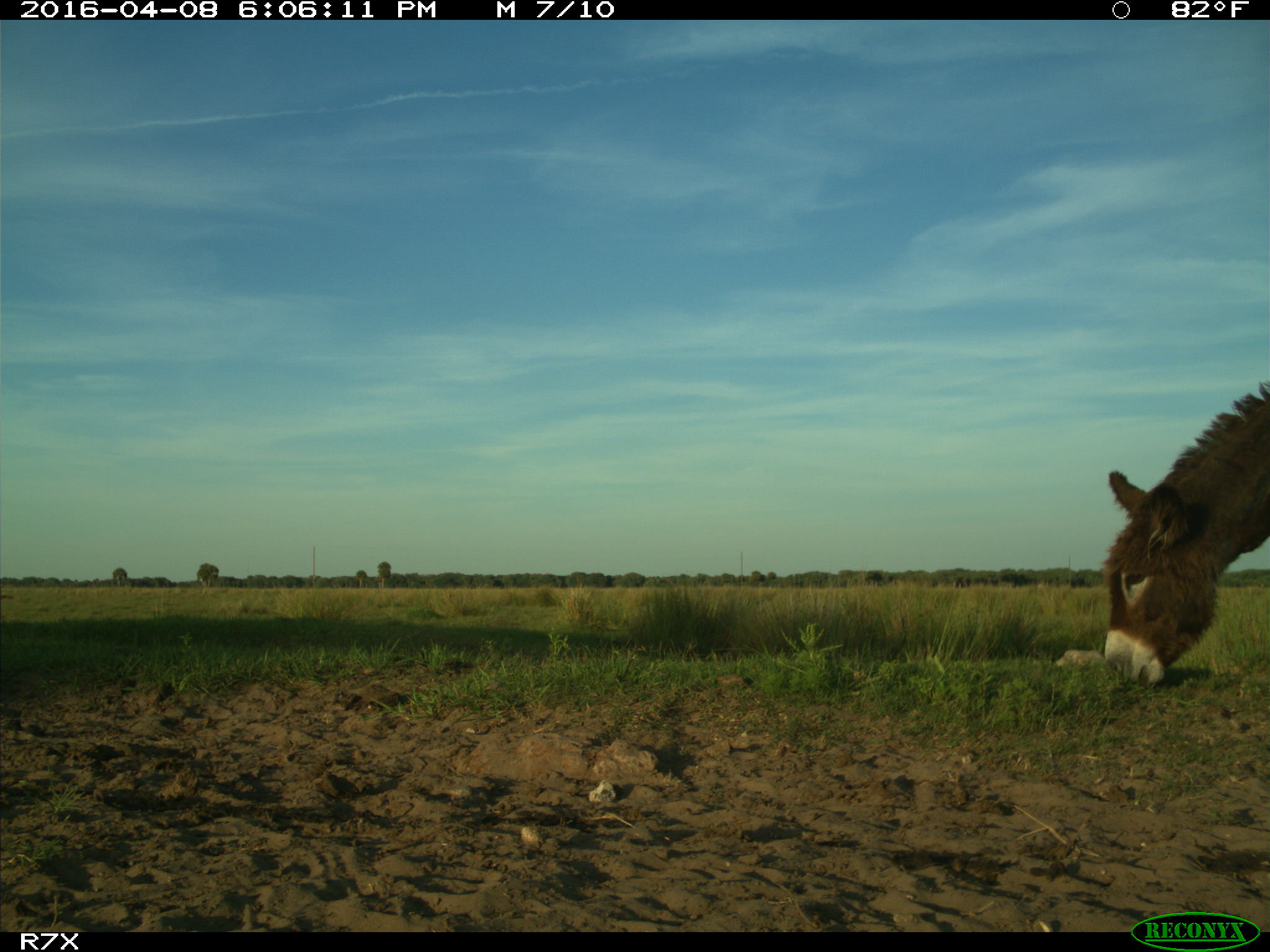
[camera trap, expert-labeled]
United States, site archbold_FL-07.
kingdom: Animalia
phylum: Chordata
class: Mammalia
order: Artiodactyla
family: Bovidae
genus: Bos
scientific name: Bos taurus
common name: domestic cow